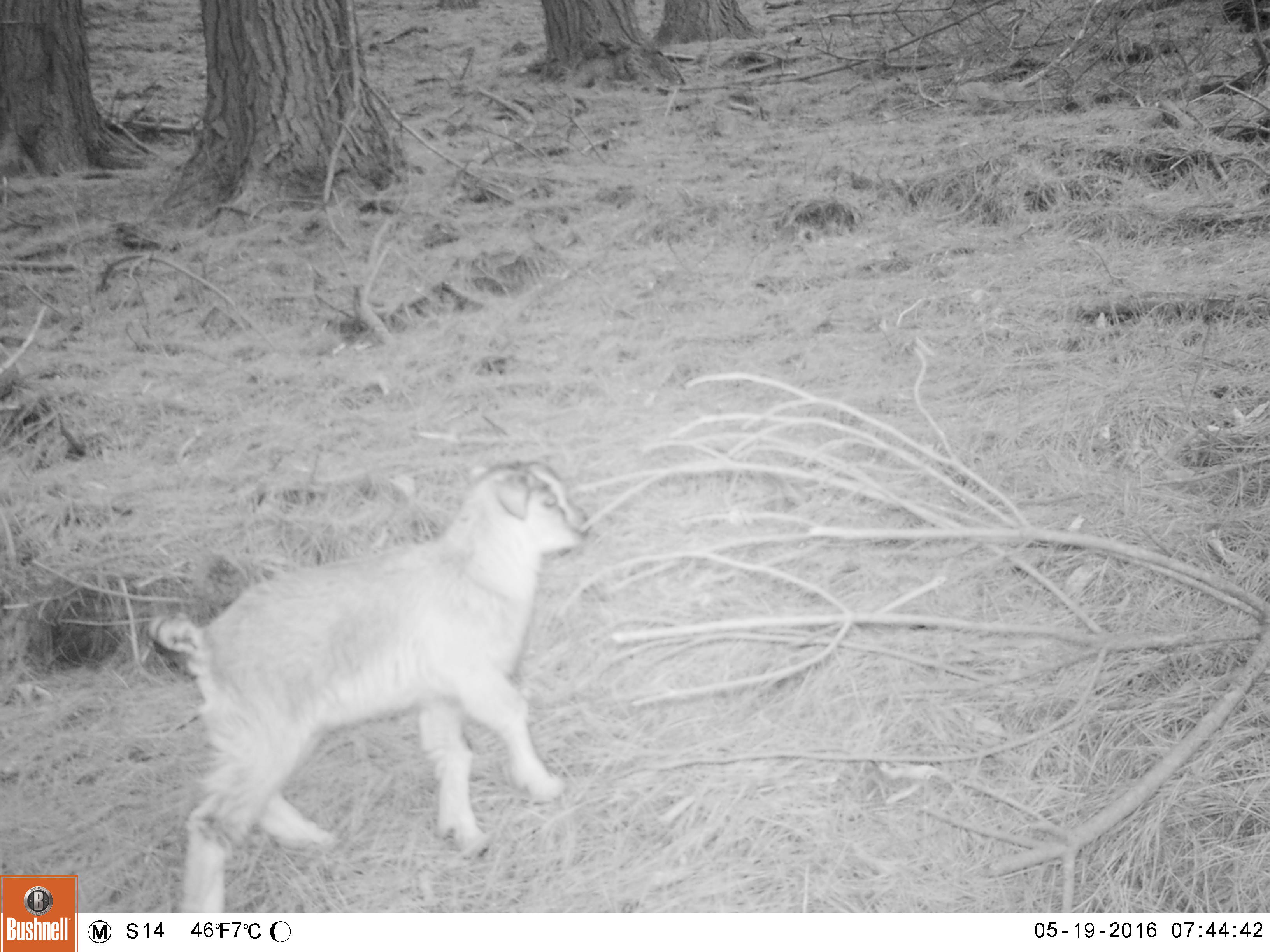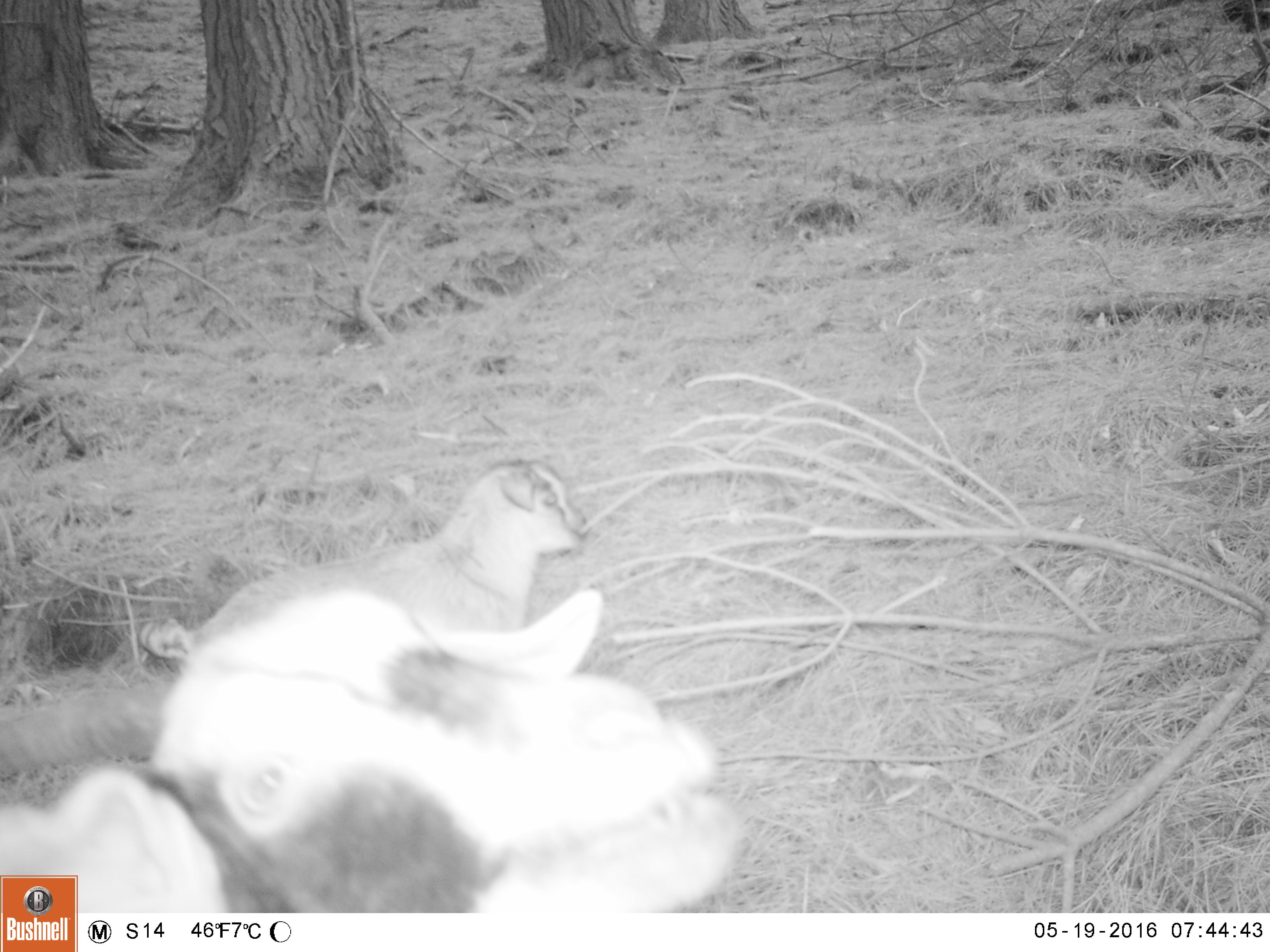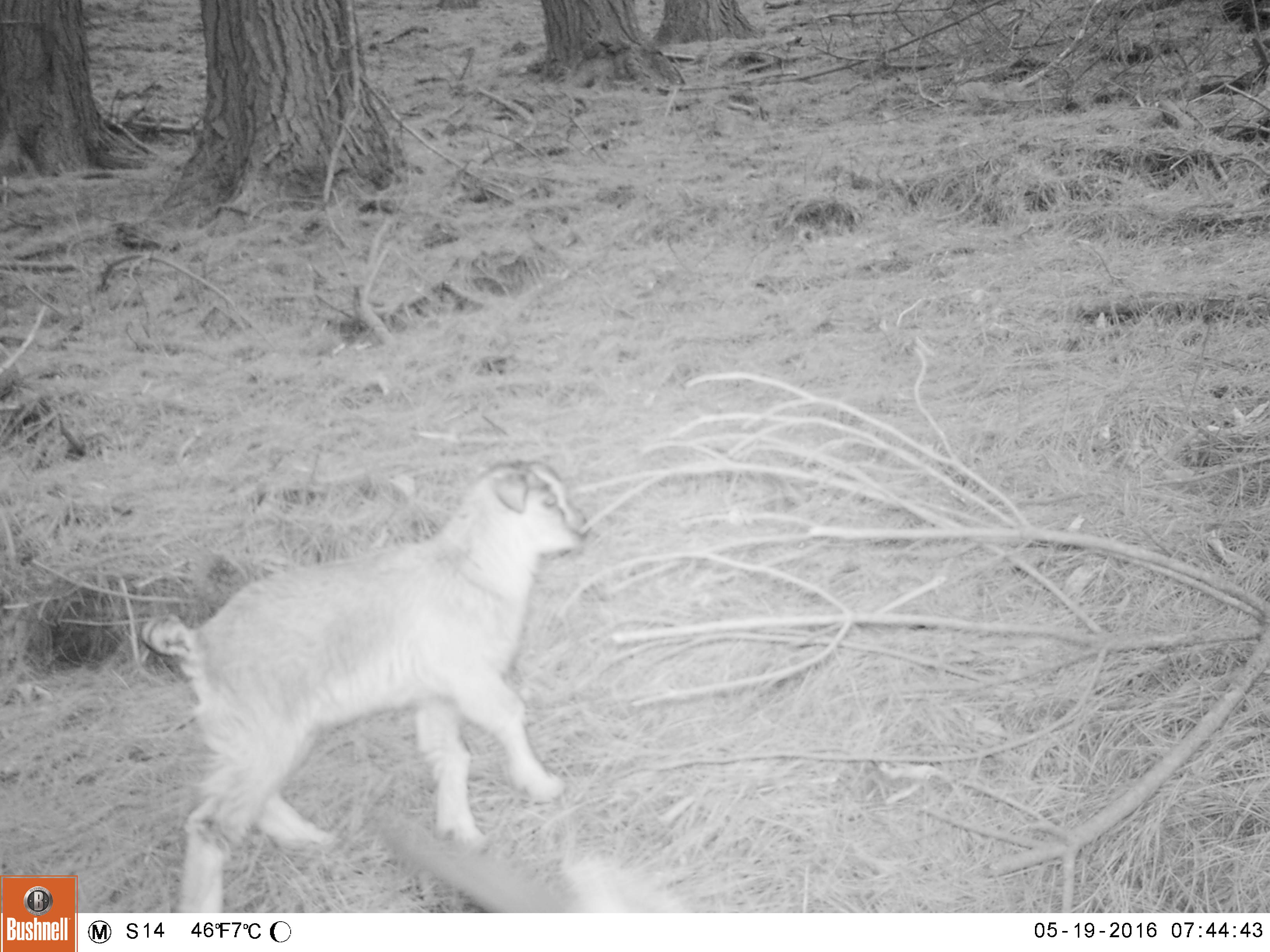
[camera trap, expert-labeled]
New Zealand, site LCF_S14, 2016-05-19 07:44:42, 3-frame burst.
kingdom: Animalia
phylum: Chordata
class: Mammalia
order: Artiodactyla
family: Bovidae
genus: Capra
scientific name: Capra hircus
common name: goat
Goat (Capra hircus).